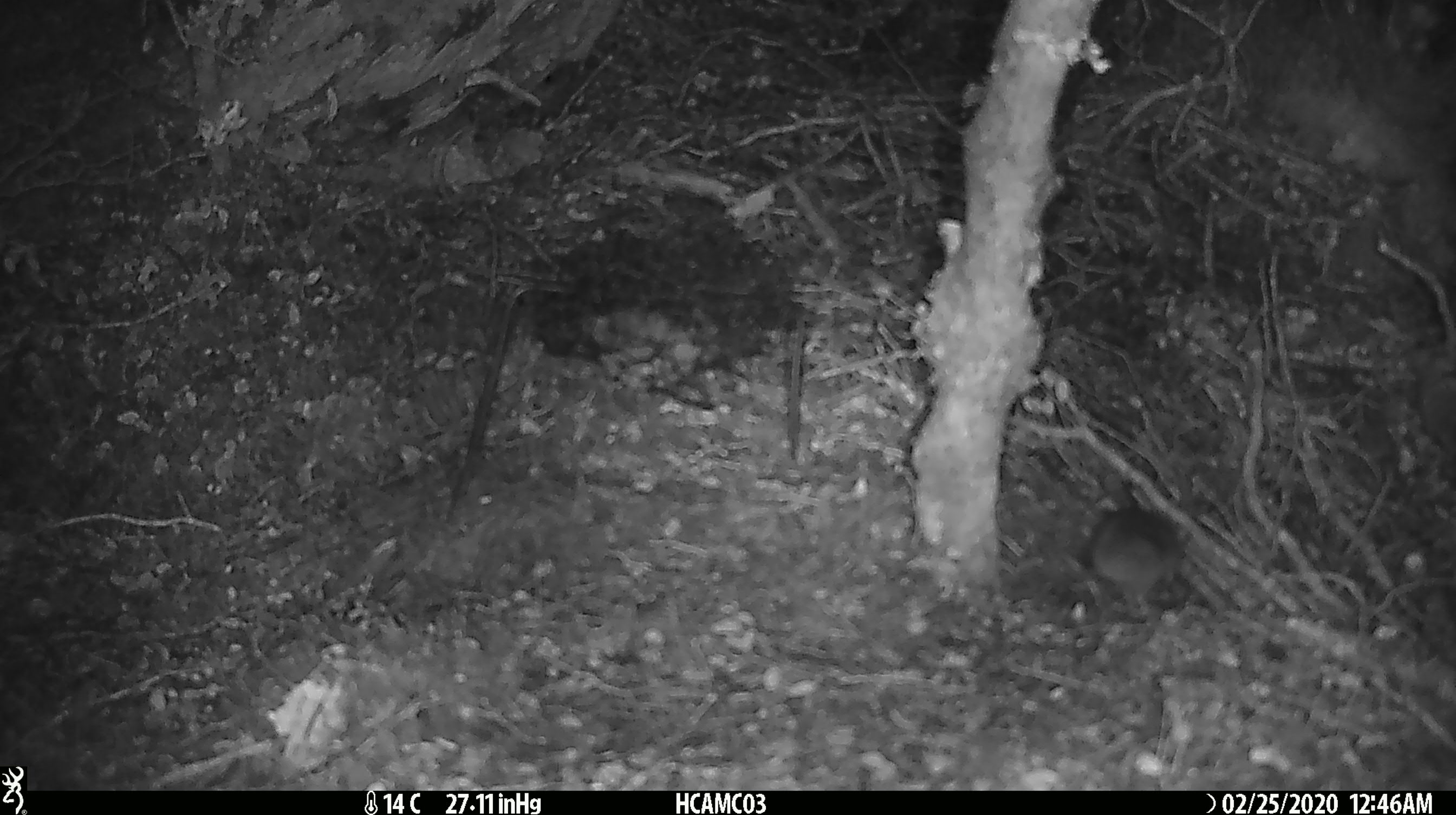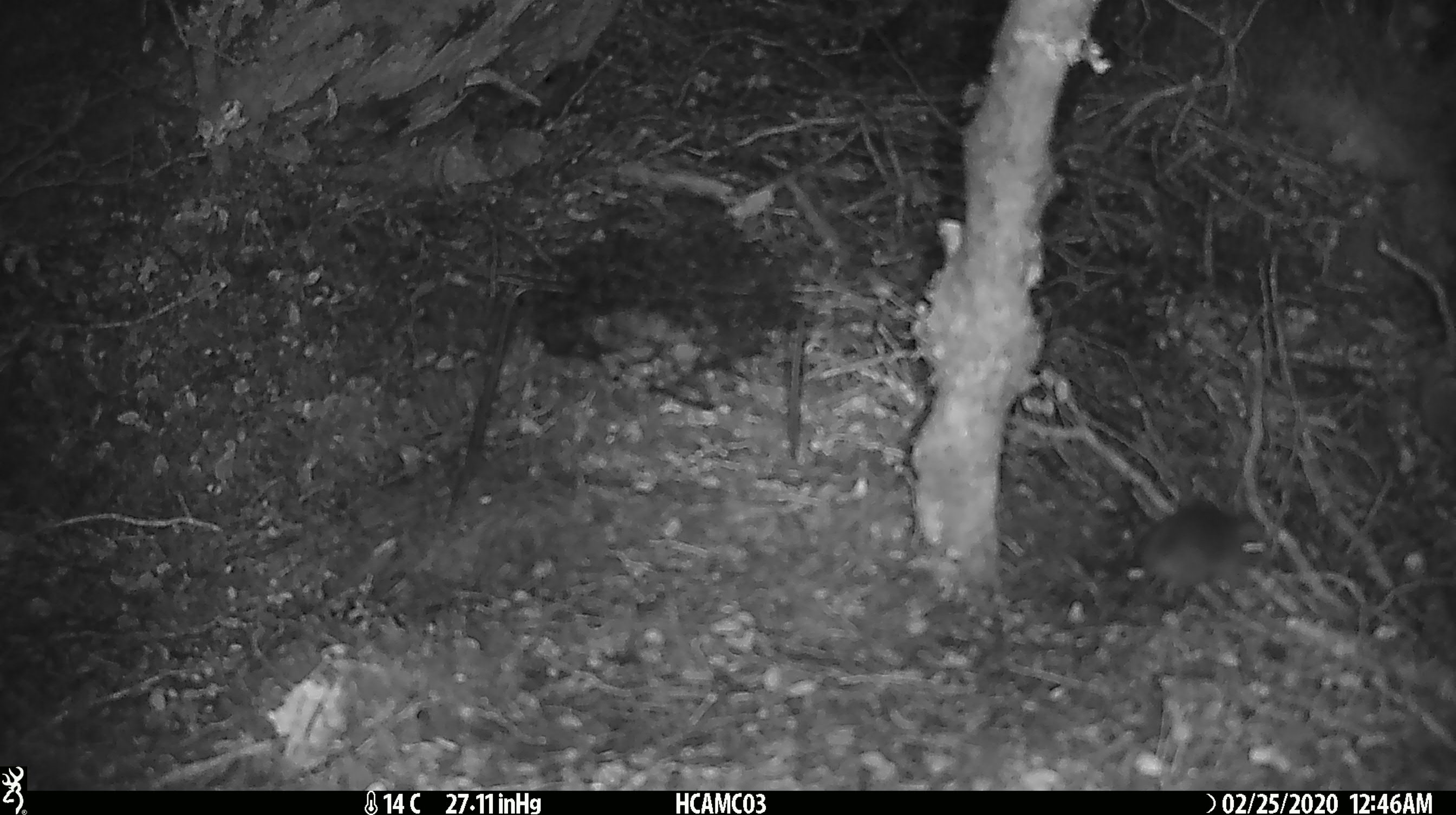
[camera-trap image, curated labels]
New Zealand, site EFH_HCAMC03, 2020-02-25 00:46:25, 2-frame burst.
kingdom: Animalia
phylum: Chordata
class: Mammalia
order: Rodentia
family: Muridae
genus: Mus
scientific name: Mus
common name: mouse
Mouse (Mus).